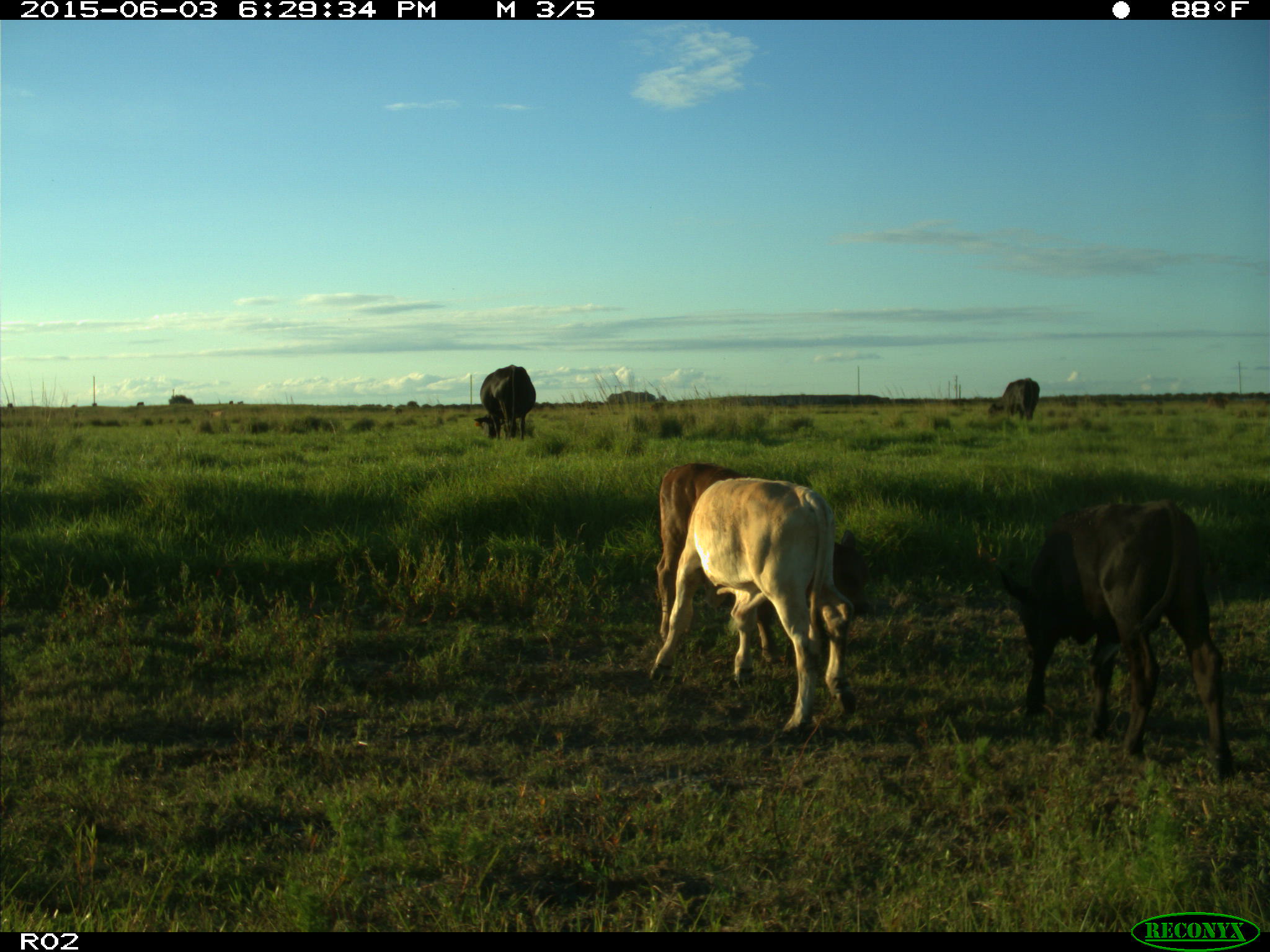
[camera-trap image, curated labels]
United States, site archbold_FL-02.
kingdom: Animalia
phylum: Chordata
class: Mammalia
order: Artiodactyla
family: Bovidae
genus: Bos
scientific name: Bos taurus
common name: domestic cow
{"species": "Bos taurus (domestic cow)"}